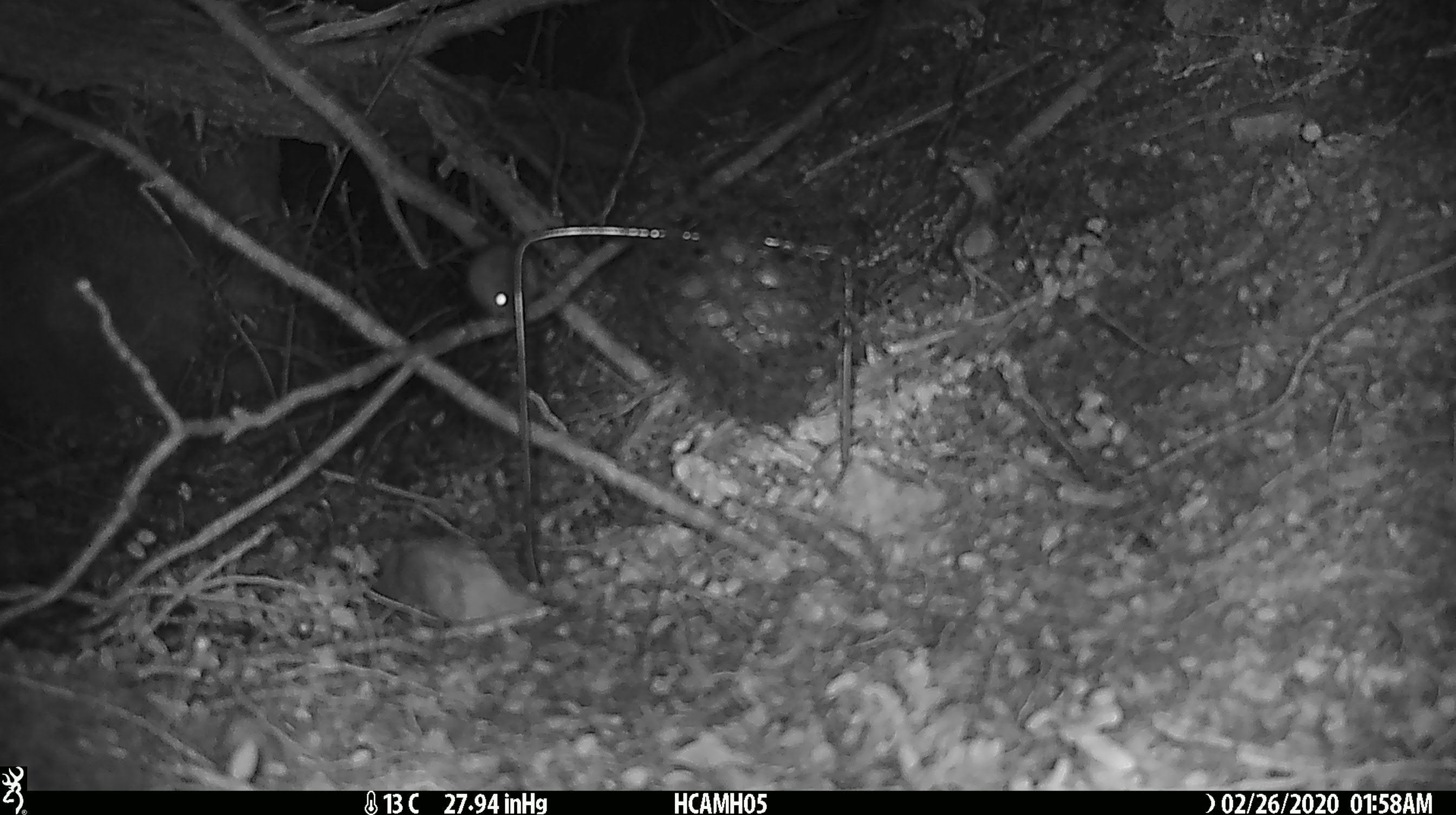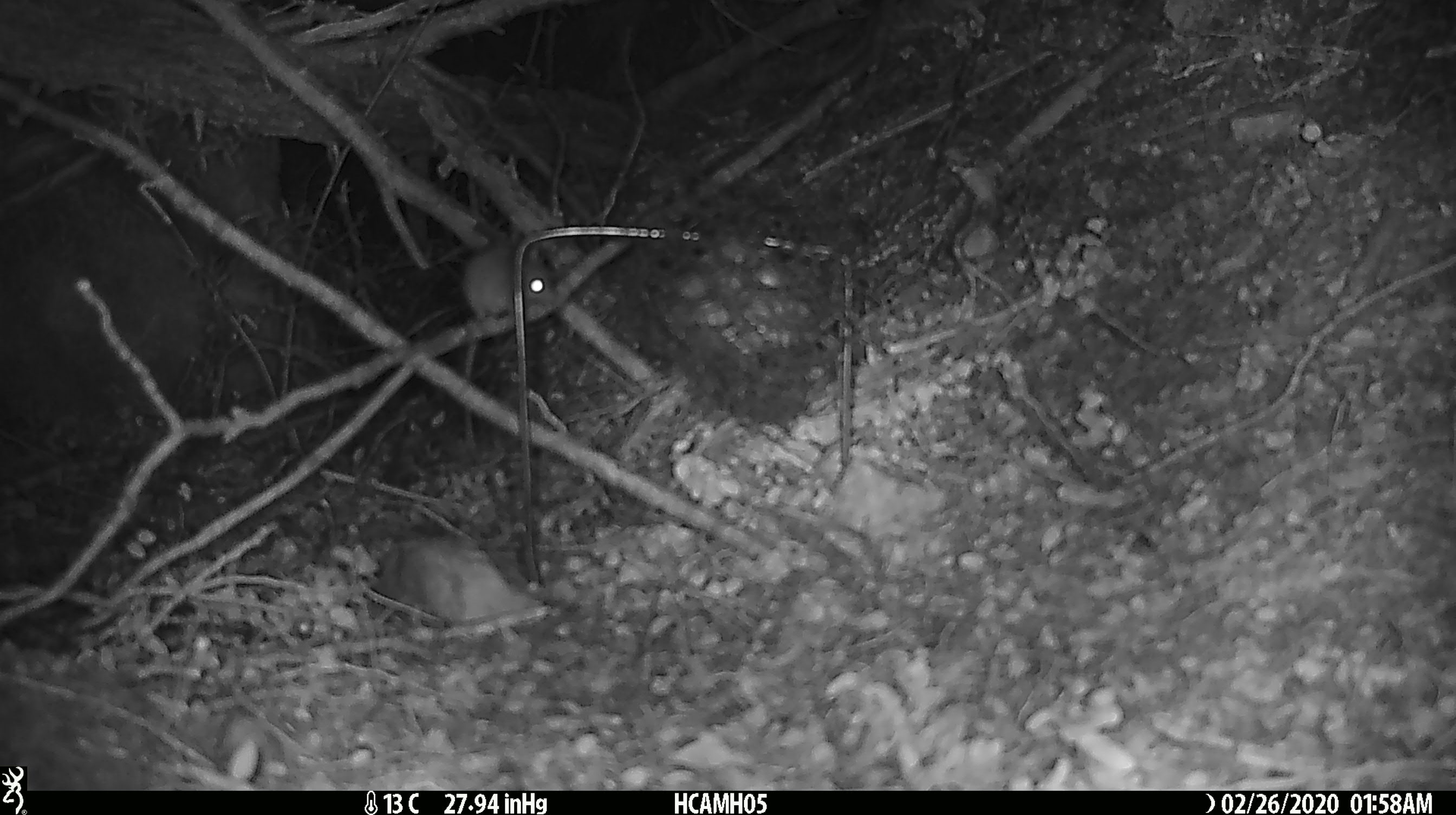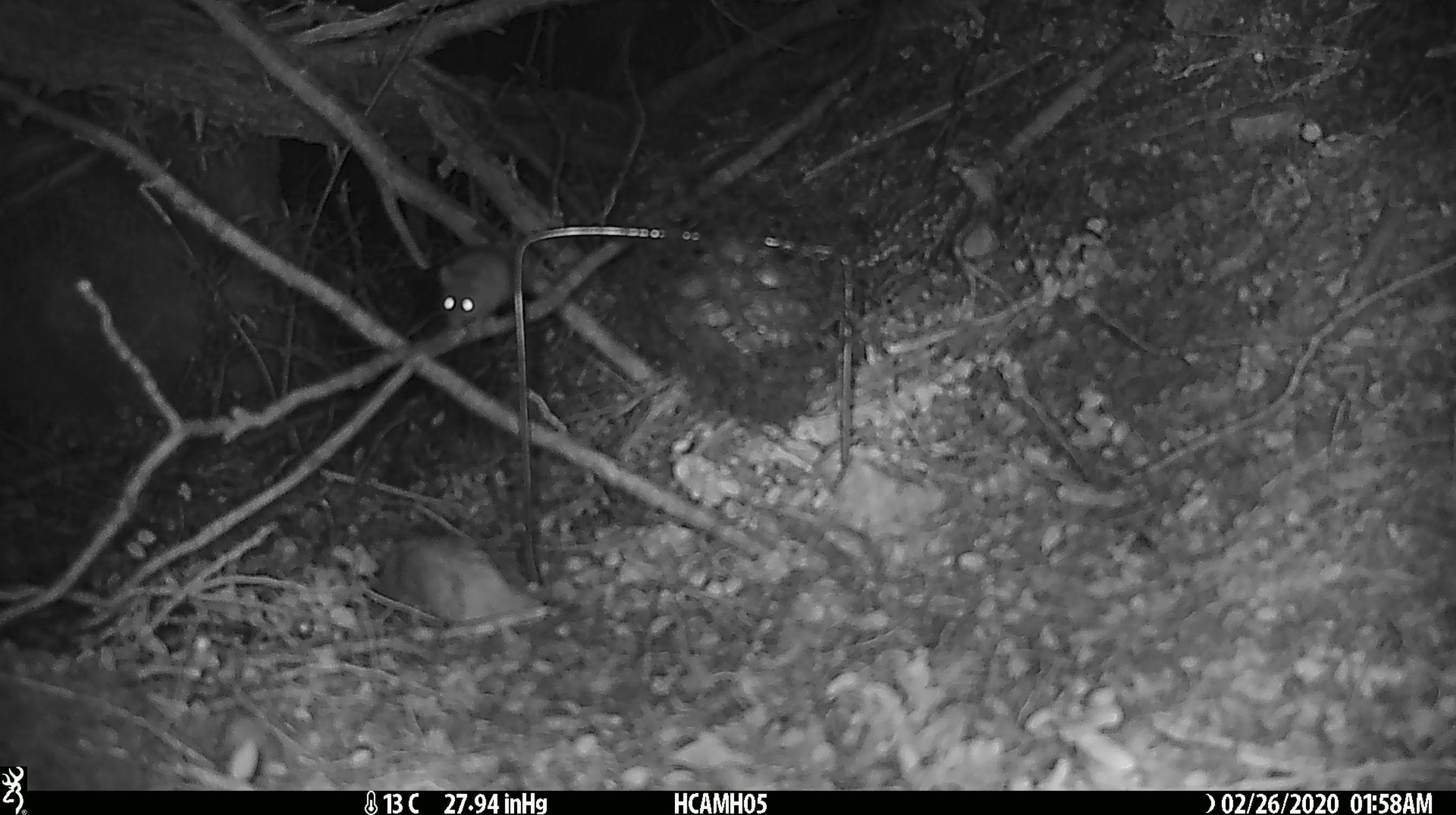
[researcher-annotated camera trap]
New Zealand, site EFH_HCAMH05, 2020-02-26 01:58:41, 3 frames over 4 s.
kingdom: Animalia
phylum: Chordata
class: Mammalia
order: Rodentia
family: Muridae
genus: Mus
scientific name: Mus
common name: mouse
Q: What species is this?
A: Mouse (Mus).